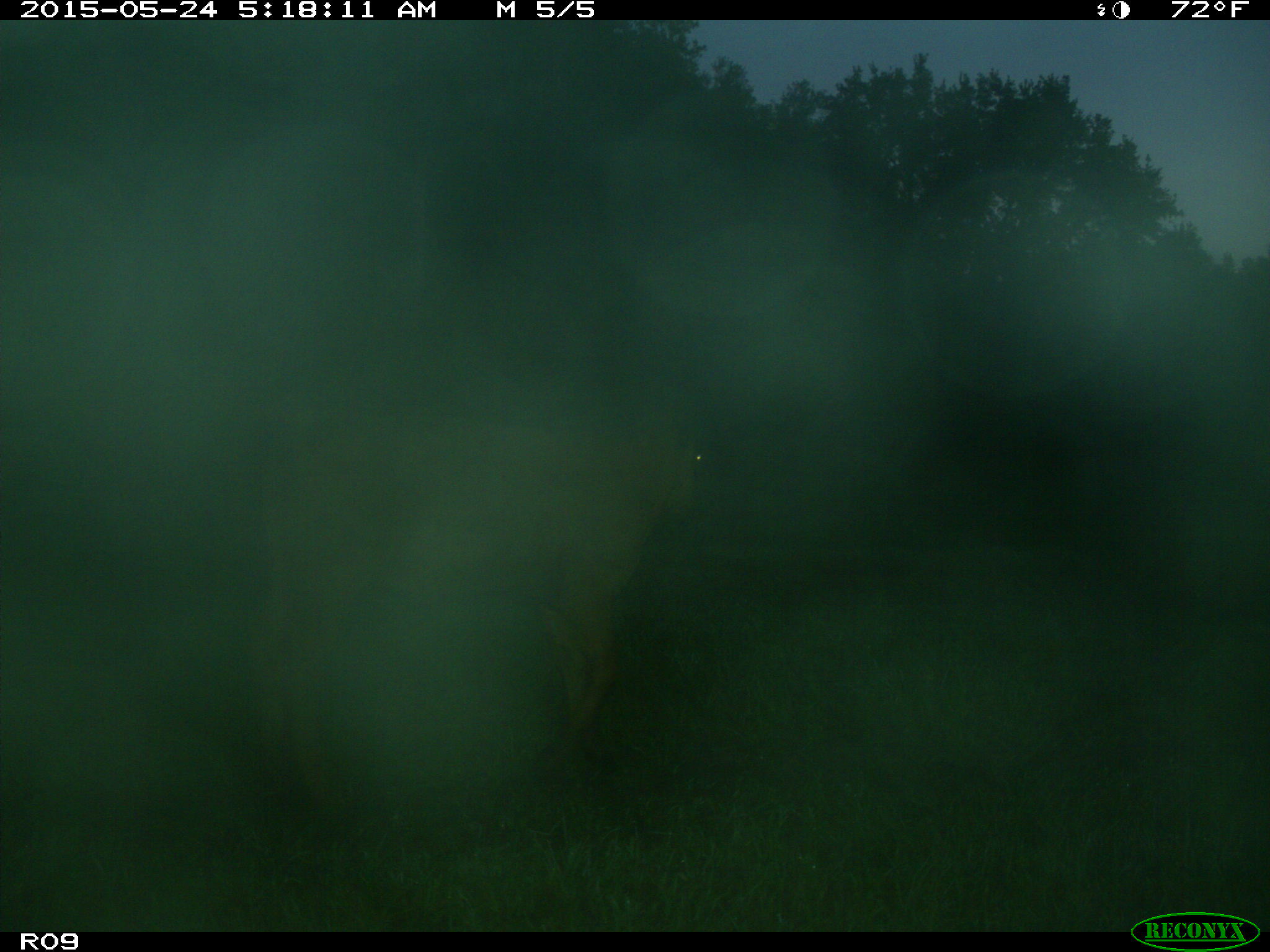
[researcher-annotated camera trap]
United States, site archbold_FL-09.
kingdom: Animalia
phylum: Chordata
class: Mammalia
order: Artiodactyla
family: Bovidae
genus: Bos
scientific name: Bos taurus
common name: domestic cow